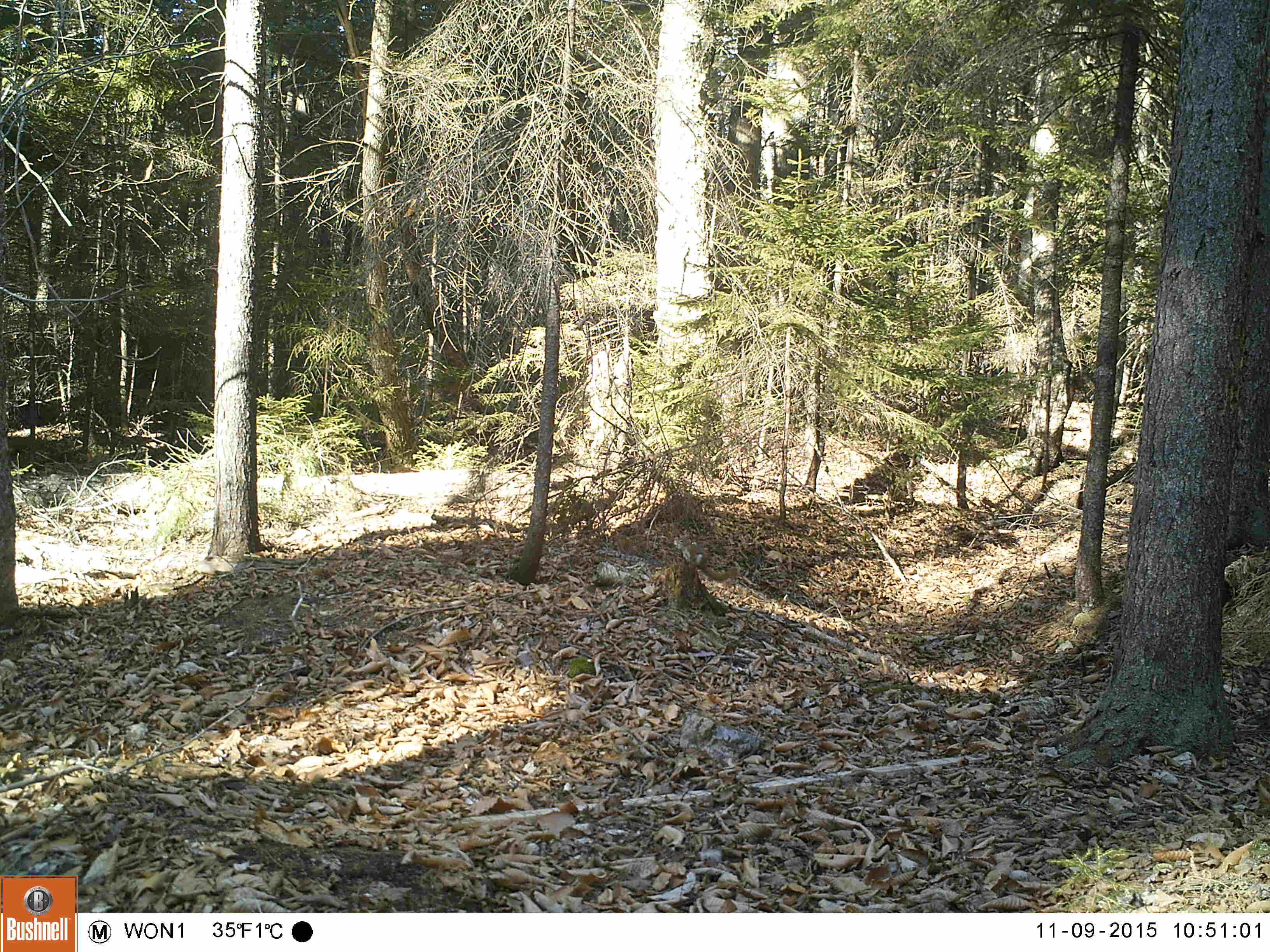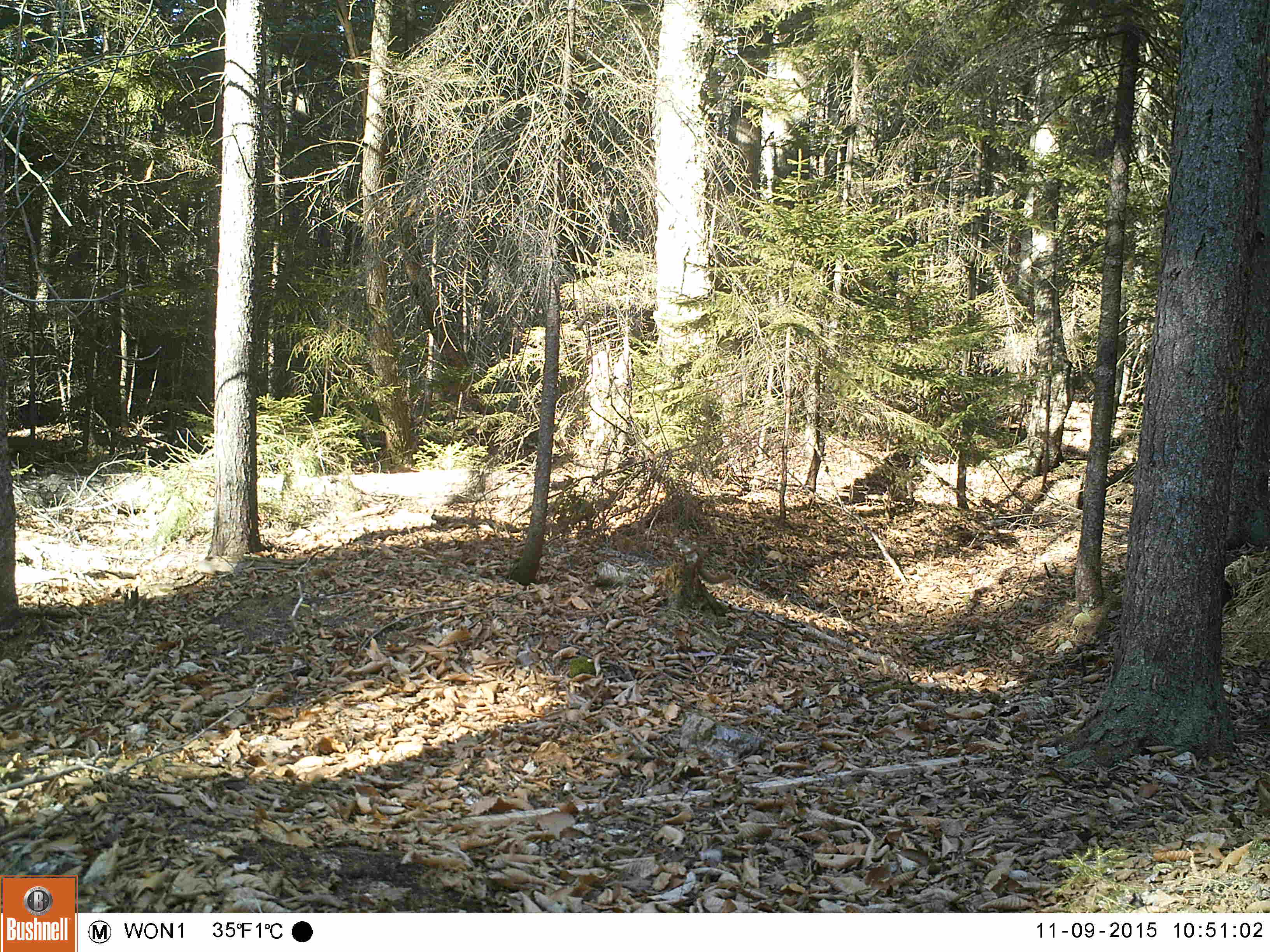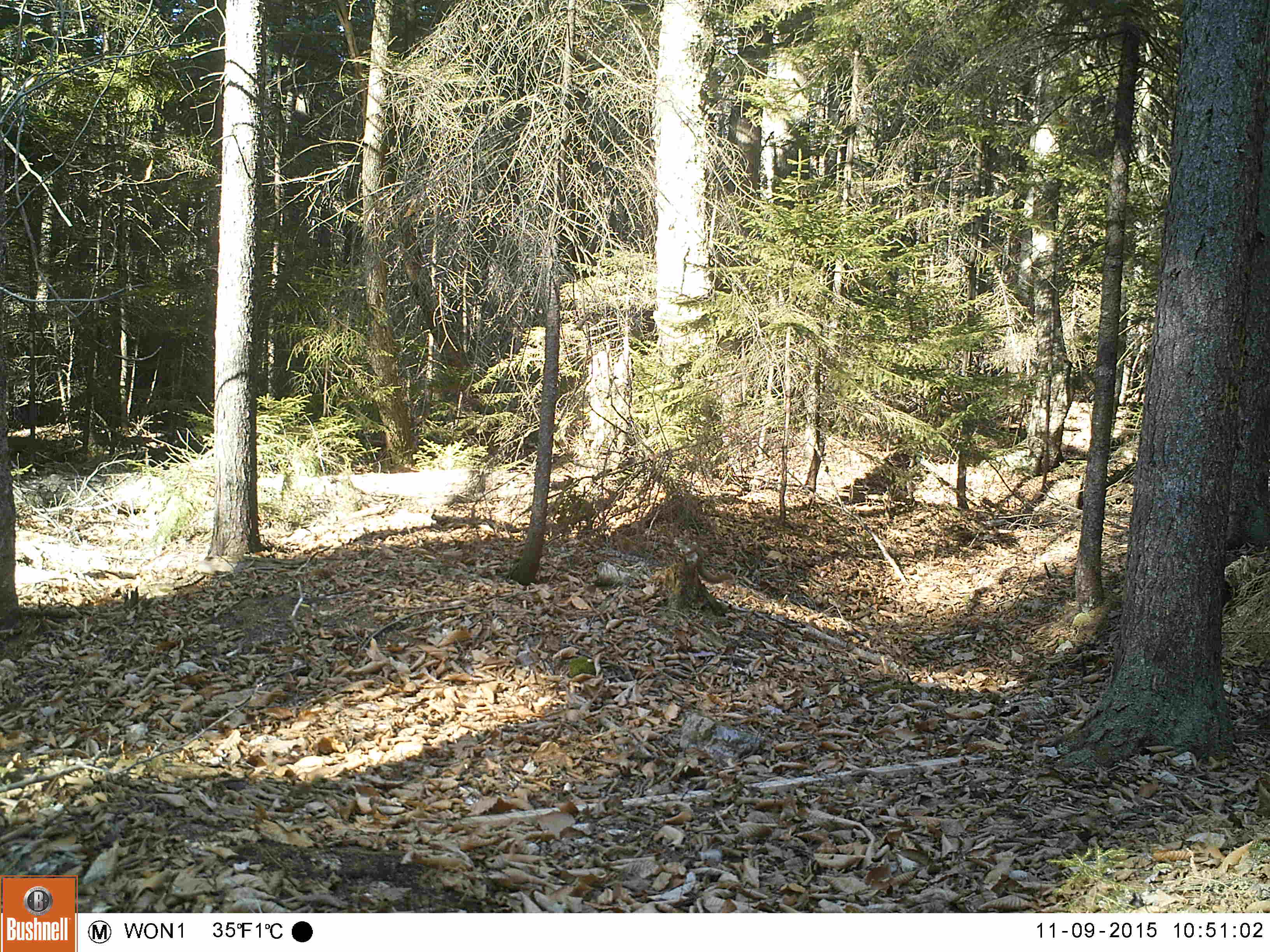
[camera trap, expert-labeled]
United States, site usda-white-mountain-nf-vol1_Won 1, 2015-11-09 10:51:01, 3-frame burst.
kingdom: Animalia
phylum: Chordata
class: Mammalia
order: Rodentia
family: Sciuridae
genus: Tamiasciurus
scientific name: Tamiasciurus hudsonicus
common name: red squirrel